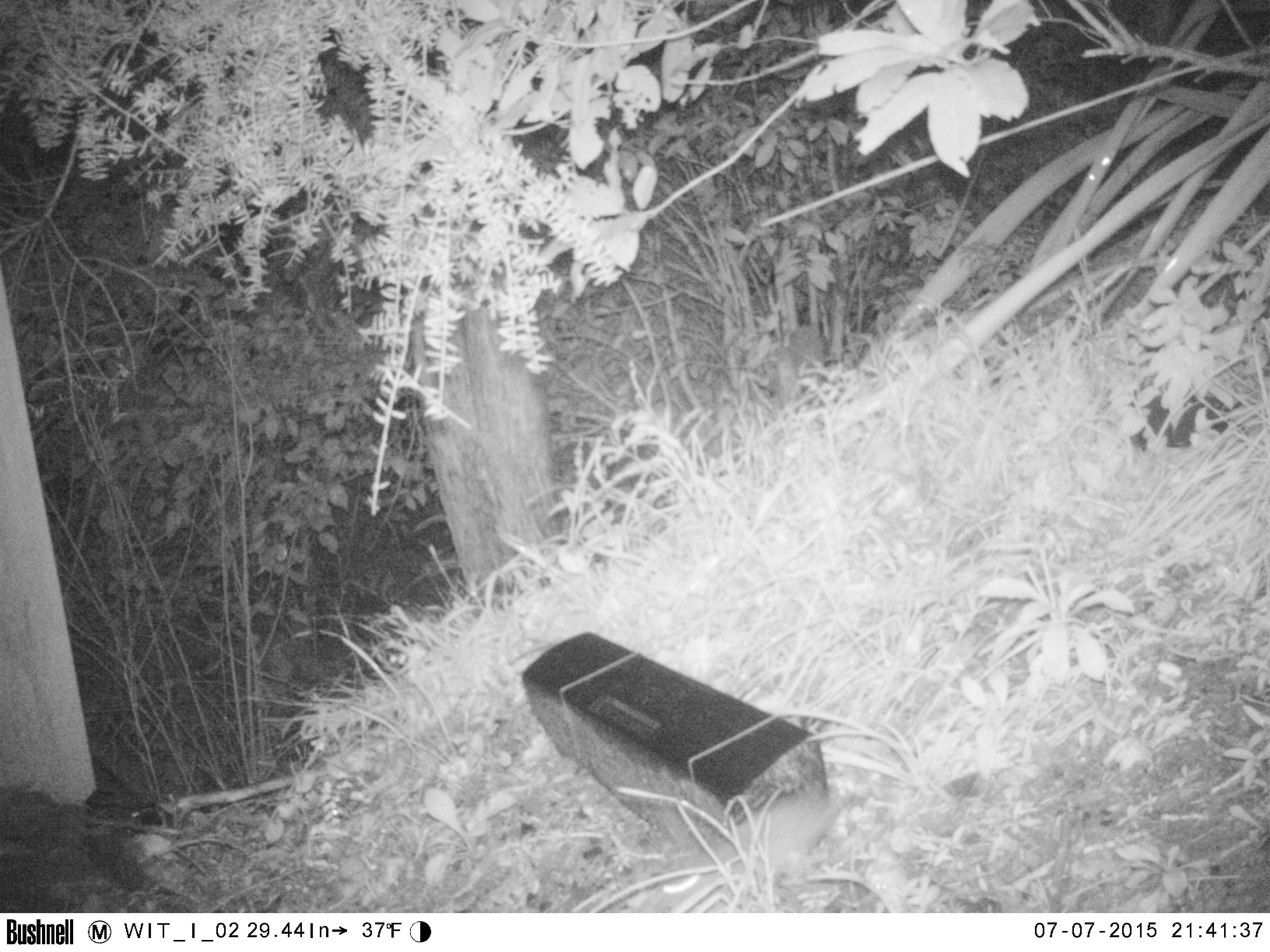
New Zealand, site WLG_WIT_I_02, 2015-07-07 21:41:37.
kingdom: Animalia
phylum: Chordata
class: Mammalia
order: Rodentia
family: Muridae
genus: Rattus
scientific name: Rattus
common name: rat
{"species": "rat (Rattus)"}